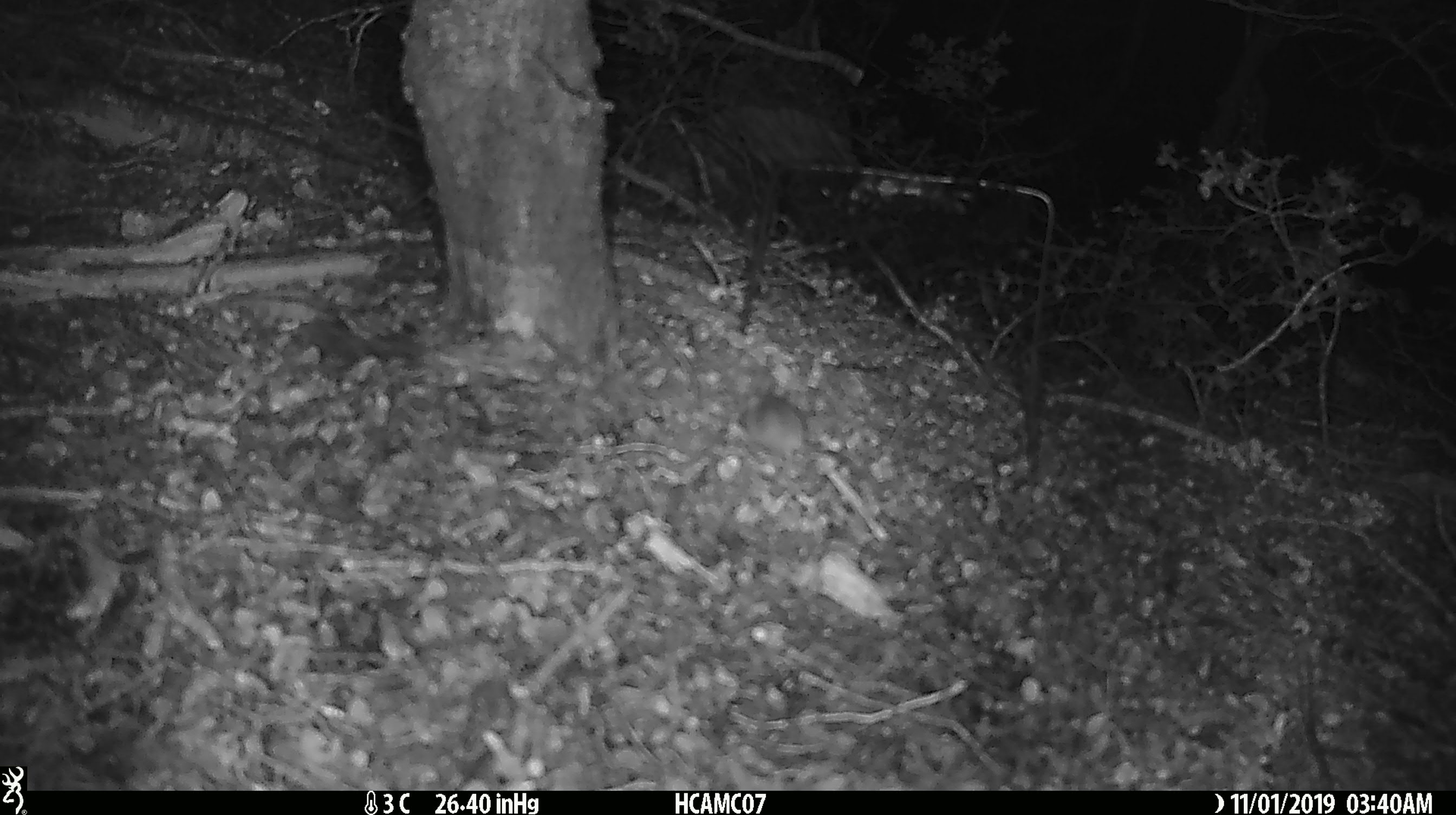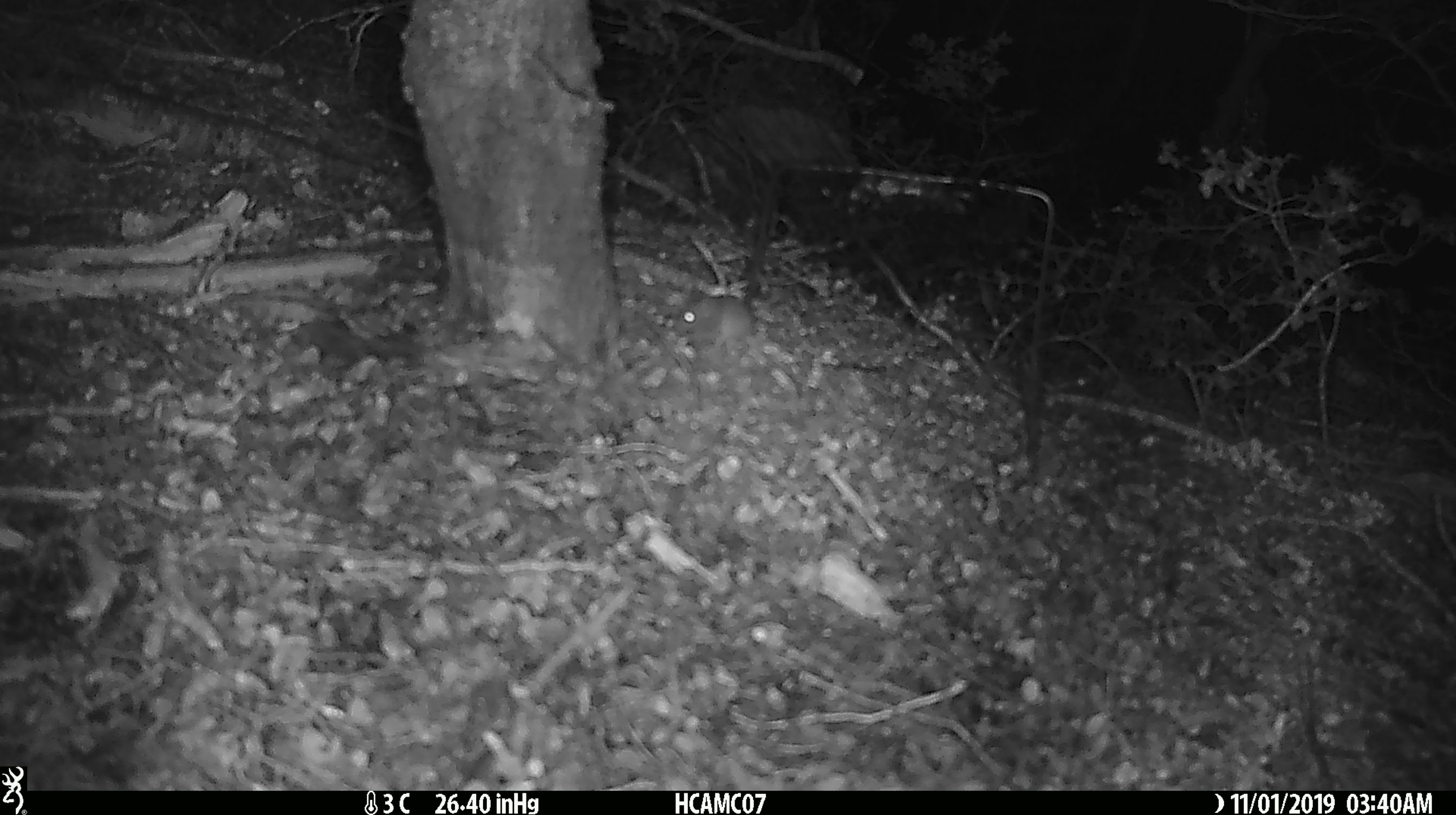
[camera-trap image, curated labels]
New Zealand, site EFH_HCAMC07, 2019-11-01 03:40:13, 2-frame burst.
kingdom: Animalia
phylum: Chordata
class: Mammalia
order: Rodentia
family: Muridae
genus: Mus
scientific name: Mus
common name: mouse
Mouse (Mus).